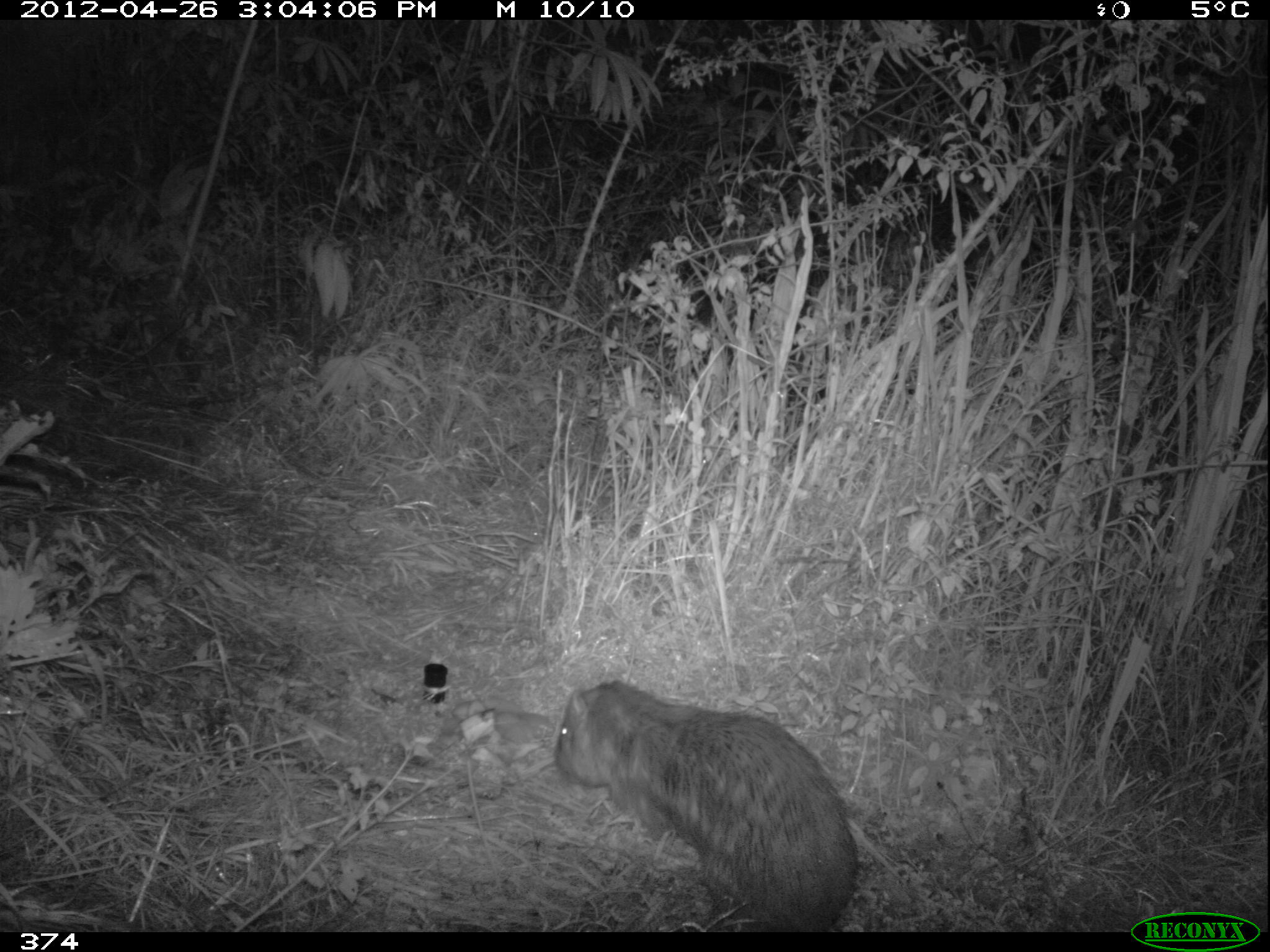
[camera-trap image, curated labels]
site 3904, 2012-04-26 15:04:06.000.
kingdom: Animalia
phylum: Chordata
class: Mammalia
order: Rodentia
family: Cuniculidae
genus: Cuniculus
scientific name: Cuniculus taczanowskii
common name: mountain paca